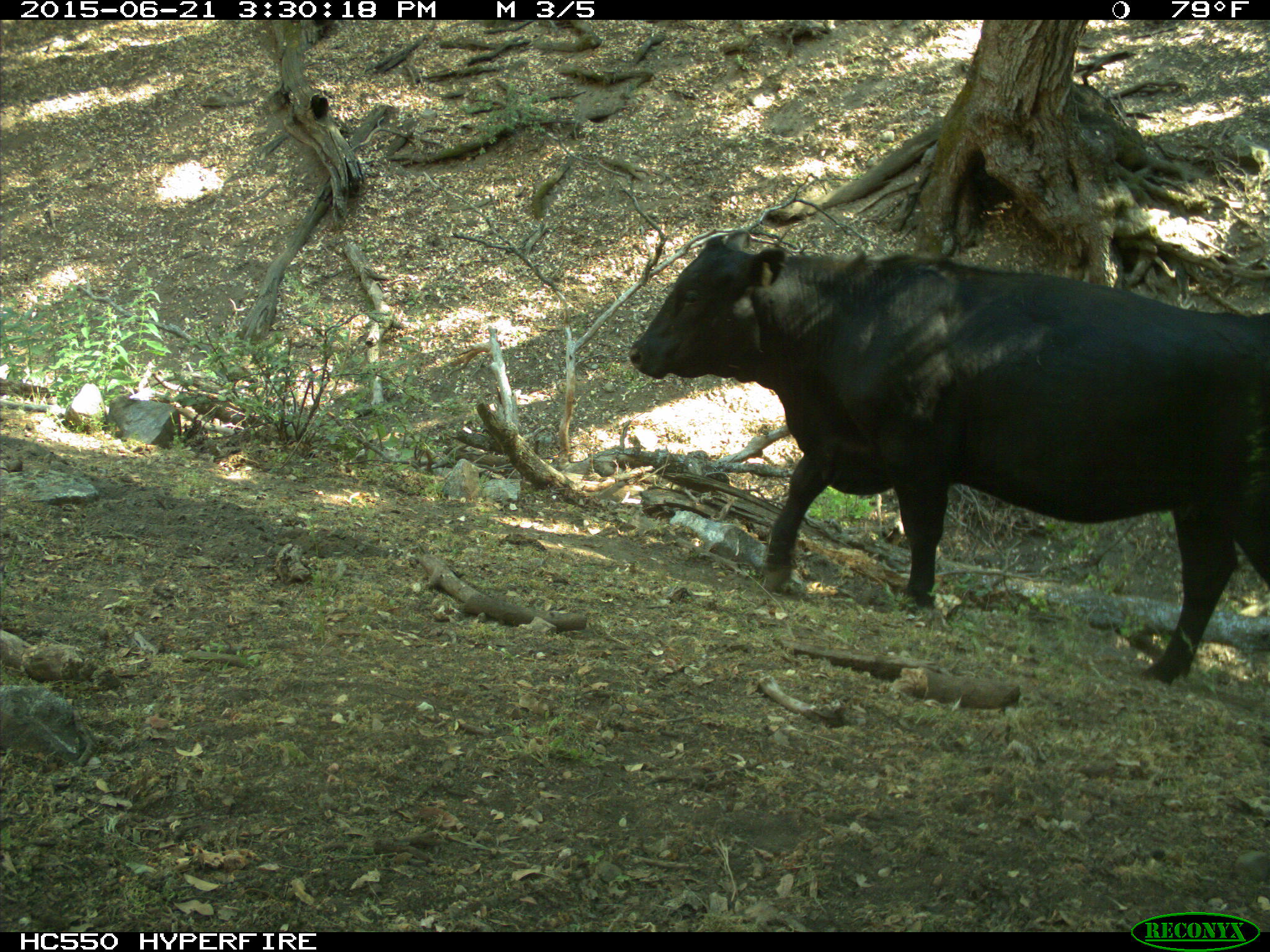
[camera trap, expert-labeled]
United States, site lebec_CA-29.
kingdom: Animalia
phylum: Chordata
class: Mammalia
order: Artiodactyla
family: Bovidae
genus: Bos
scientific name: Bos taurus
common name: domestic cow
Bos taurus (domestic cow).